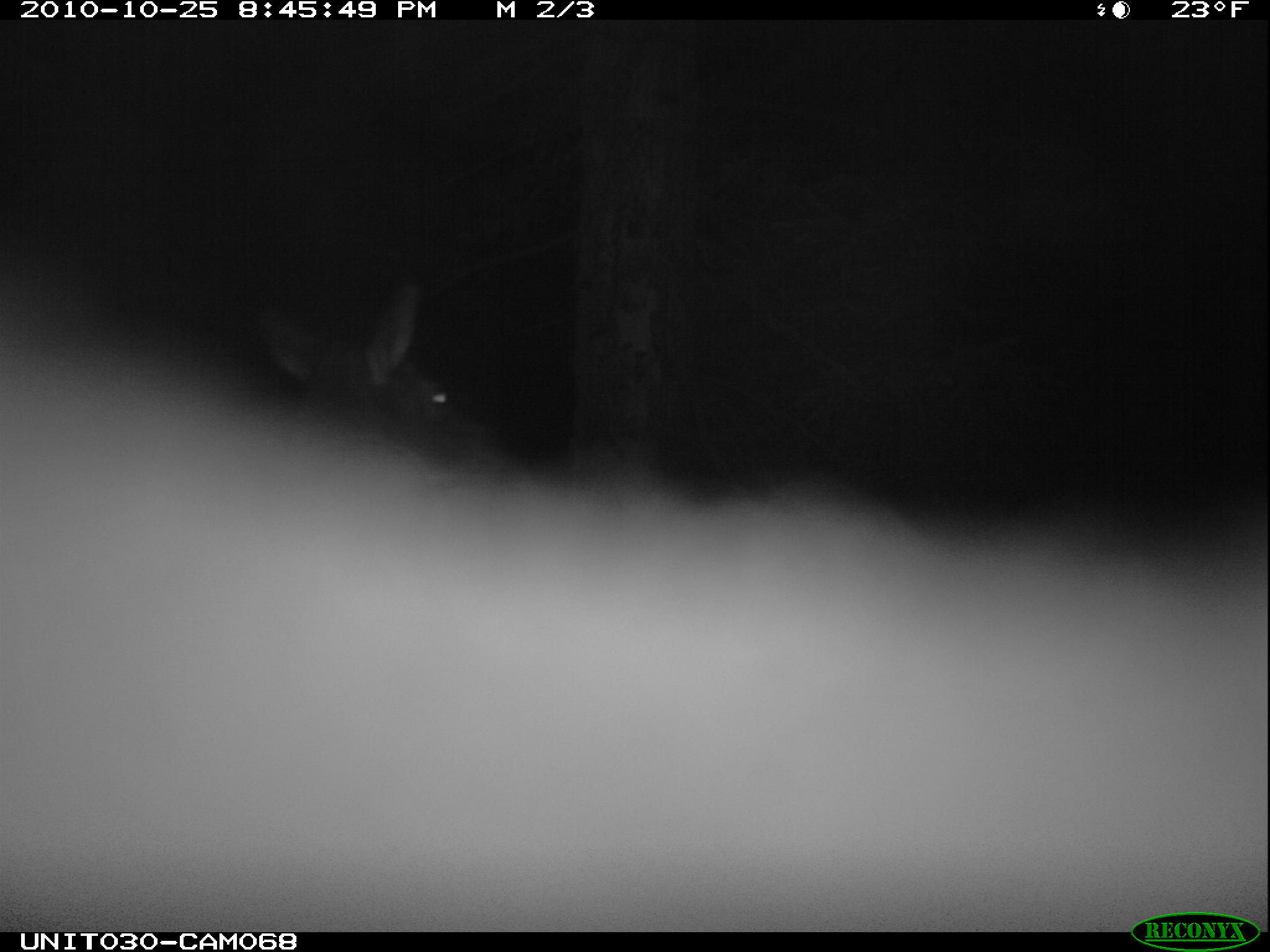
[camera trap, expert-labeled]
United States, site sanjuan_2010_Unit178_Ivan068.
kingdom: Animalia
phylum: Chordata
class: Mammalia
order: Artiodactyla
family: Cervidae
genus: Cervus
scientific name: Cervus elaphus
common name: red deer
Cervus elaphus (red deer).